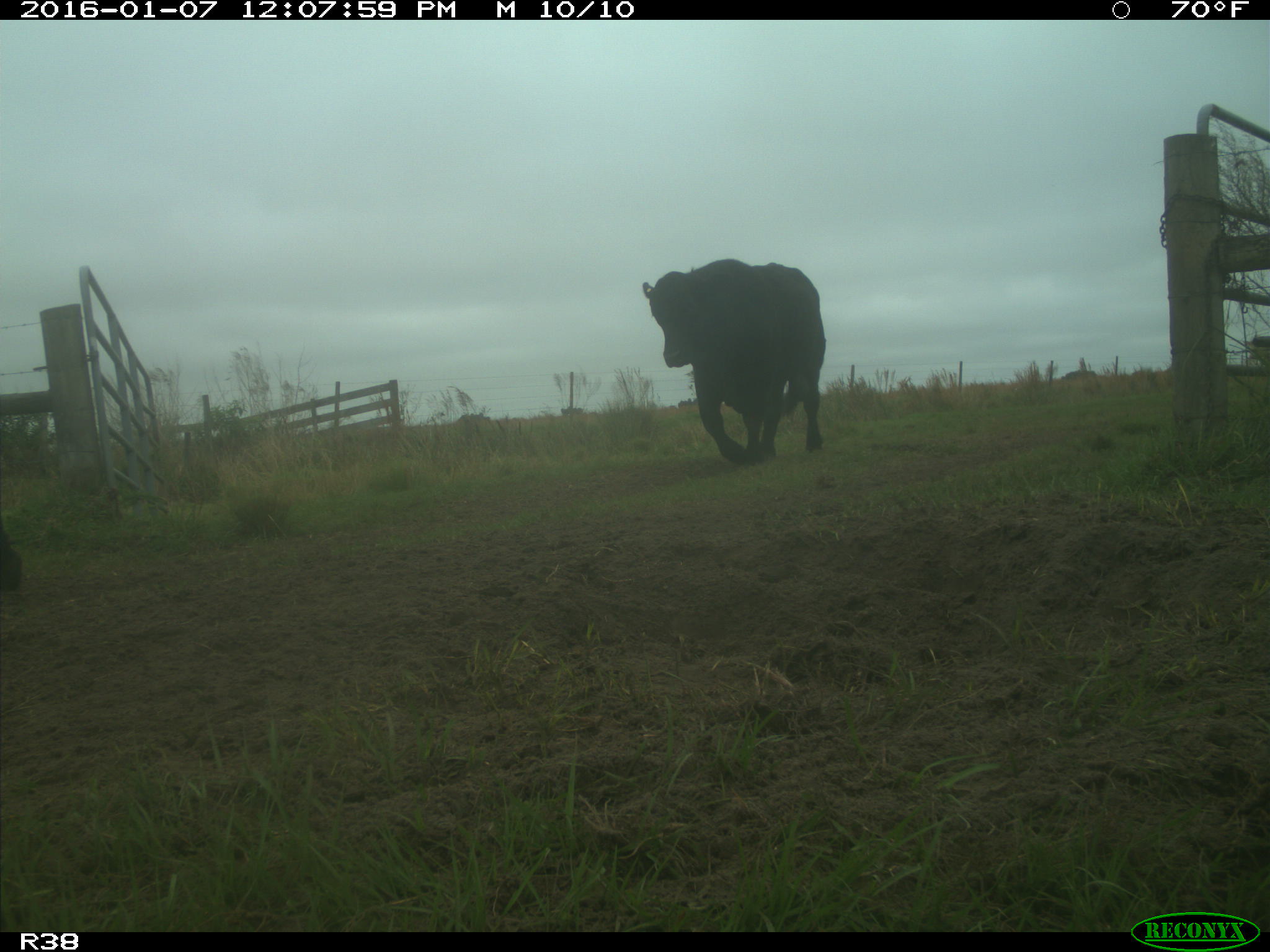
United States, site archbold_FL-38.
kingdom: Animalia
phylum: Chordata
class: Mammalia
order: Artiodactyla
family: Bovidae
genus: Bos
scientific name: Bos taurus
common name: domestic cow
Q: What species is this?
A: Bos taurus (domestic cow).